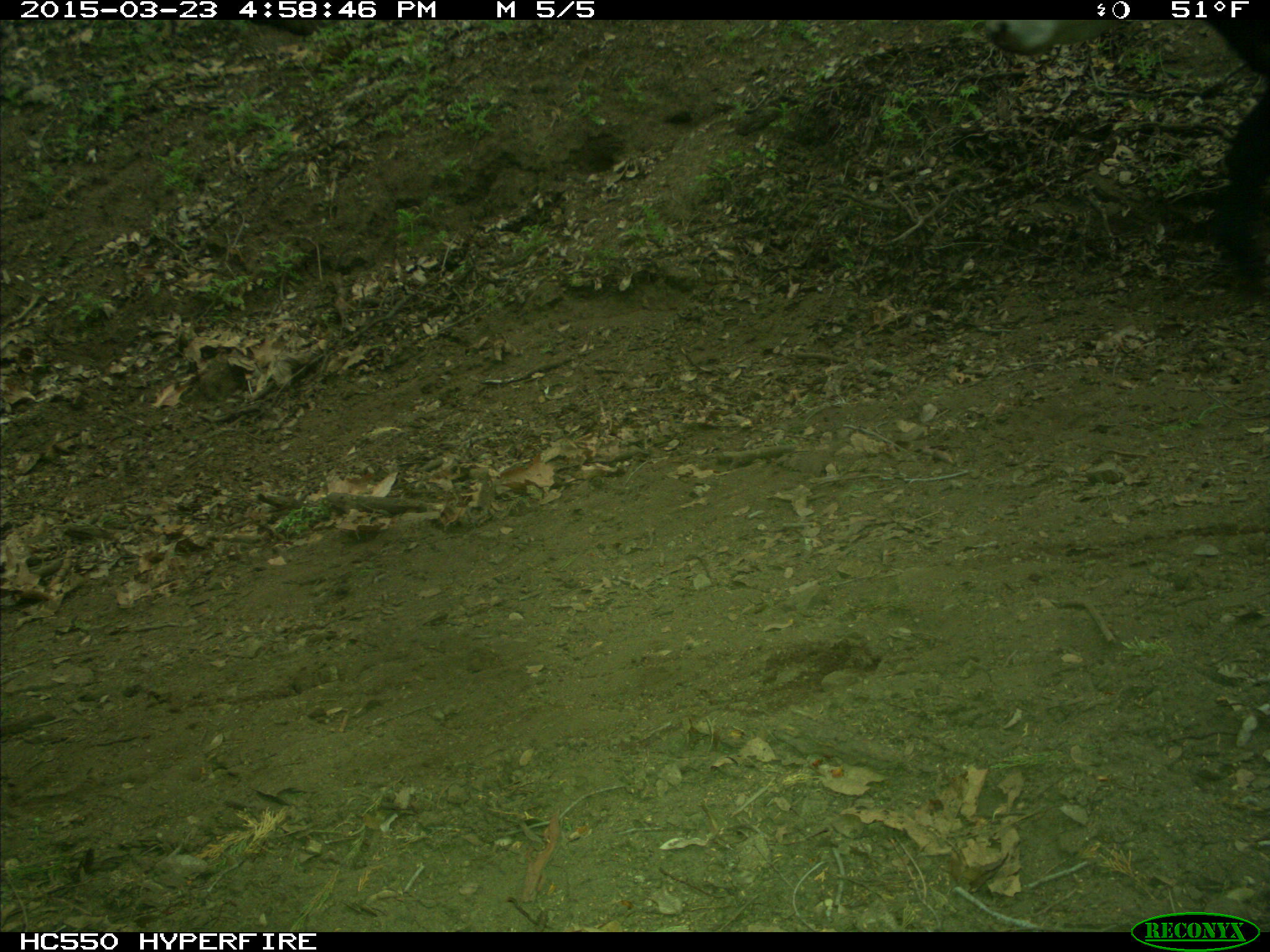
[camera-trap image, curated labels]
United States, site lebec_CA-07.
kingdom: Animalia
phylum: Chordata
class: Mammalia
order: Artiodactyla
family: Bovidae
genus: Bos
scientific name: Bos taurus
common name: domestic cow